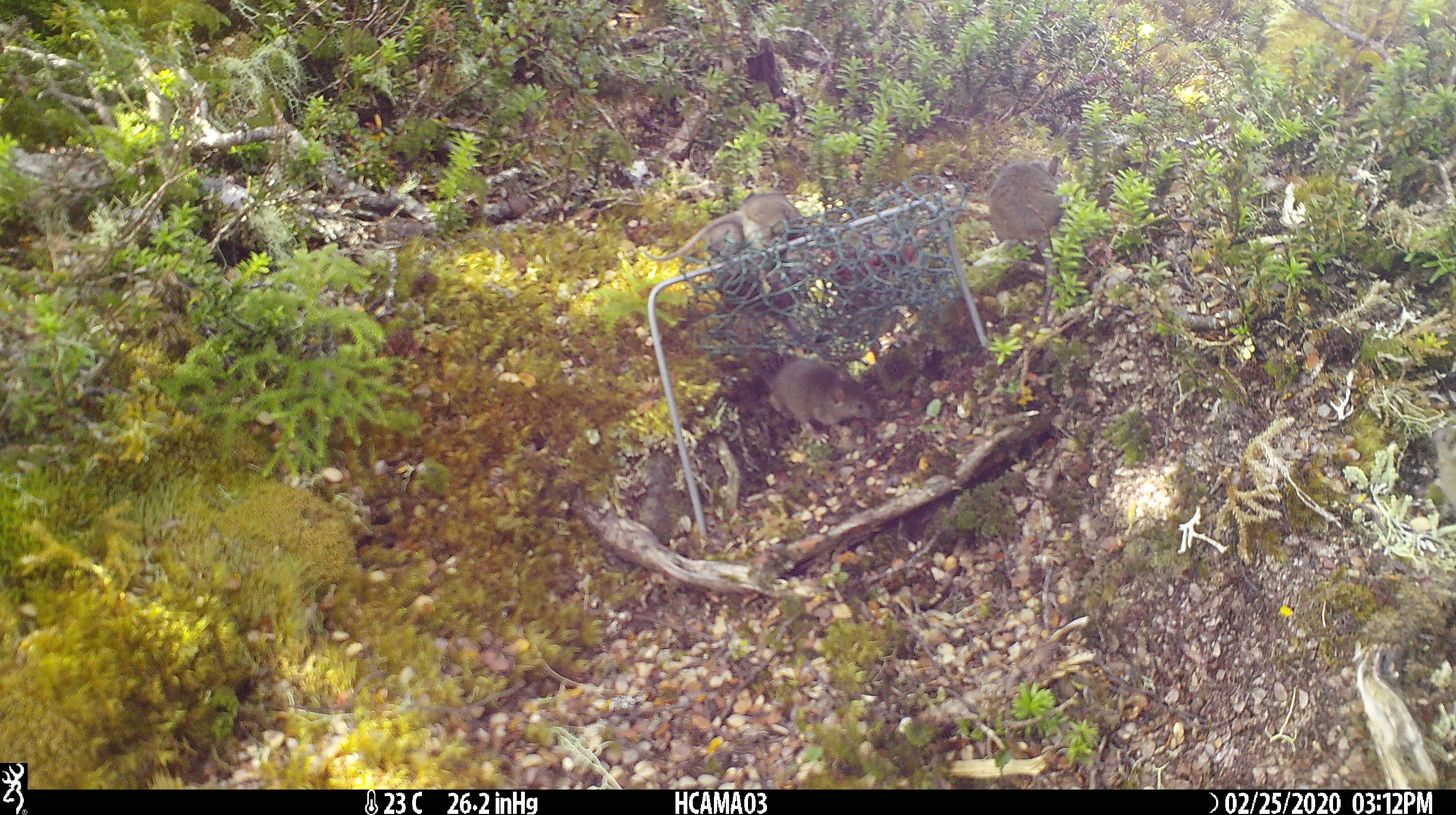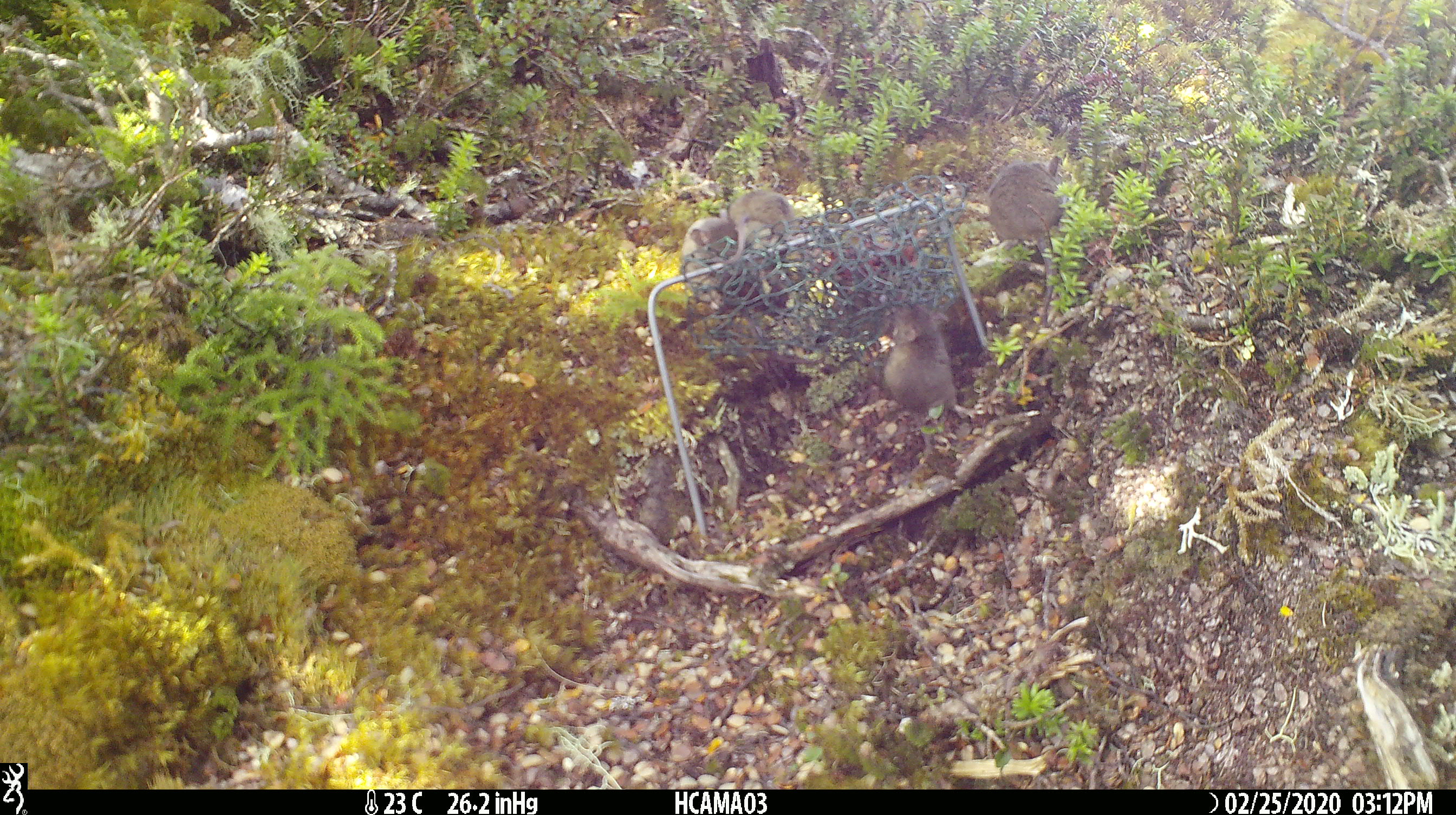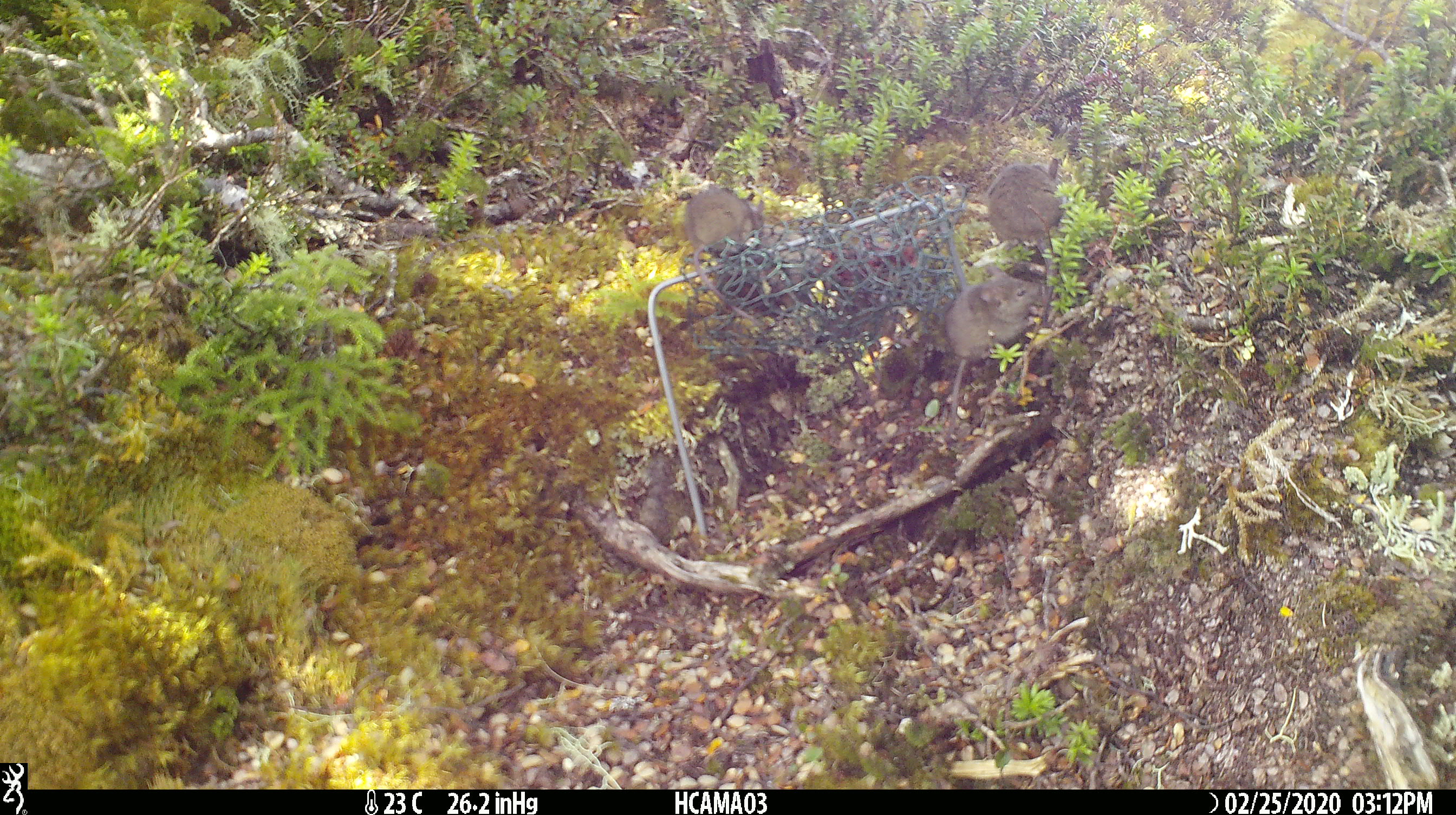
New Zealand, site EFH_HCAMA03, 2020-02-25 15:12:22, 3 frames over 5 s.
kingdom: Animalia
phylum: Chordata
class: Mammalia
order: Rodentia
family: Muridae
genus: Mus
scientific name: Mus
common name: mouse